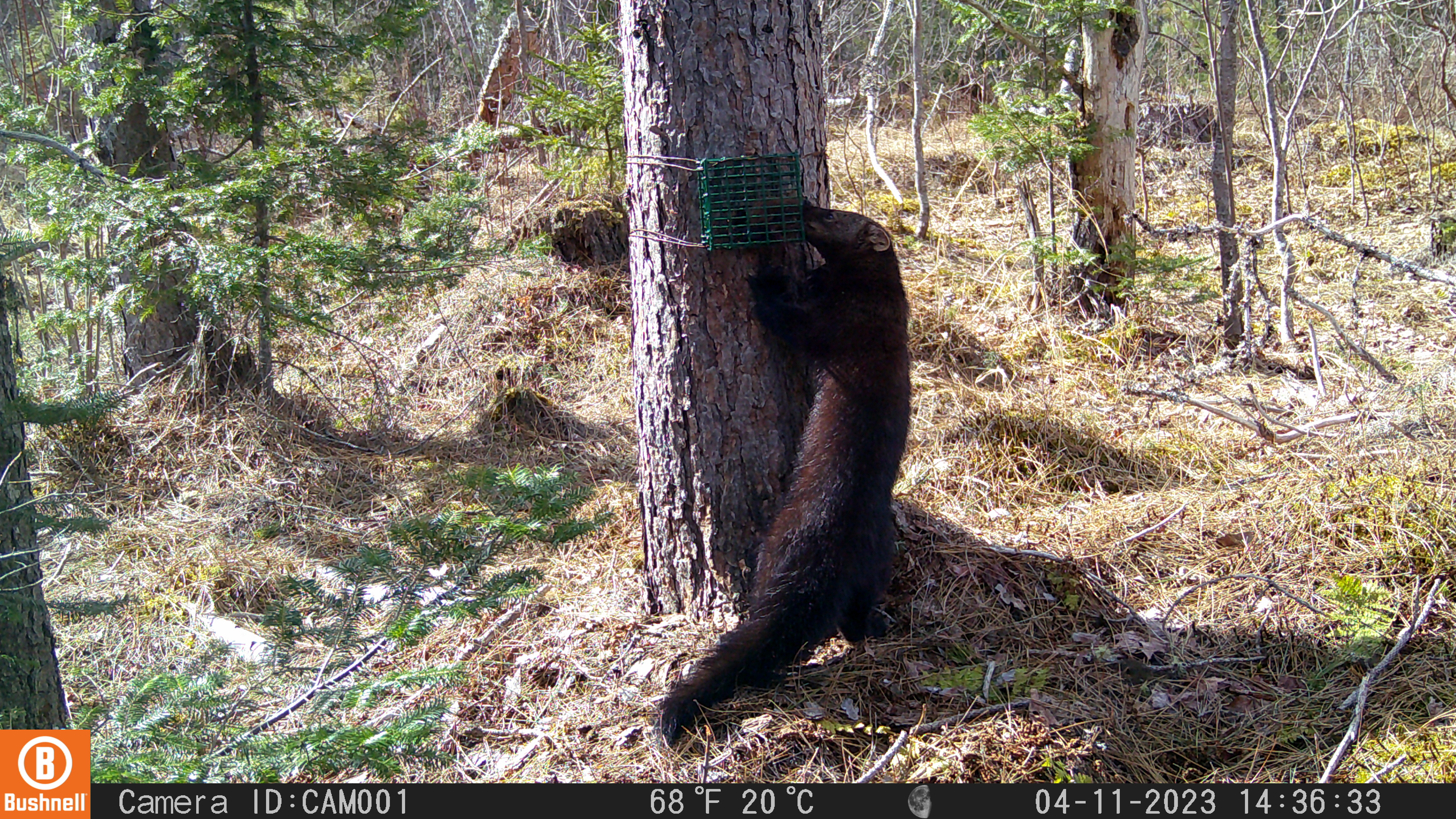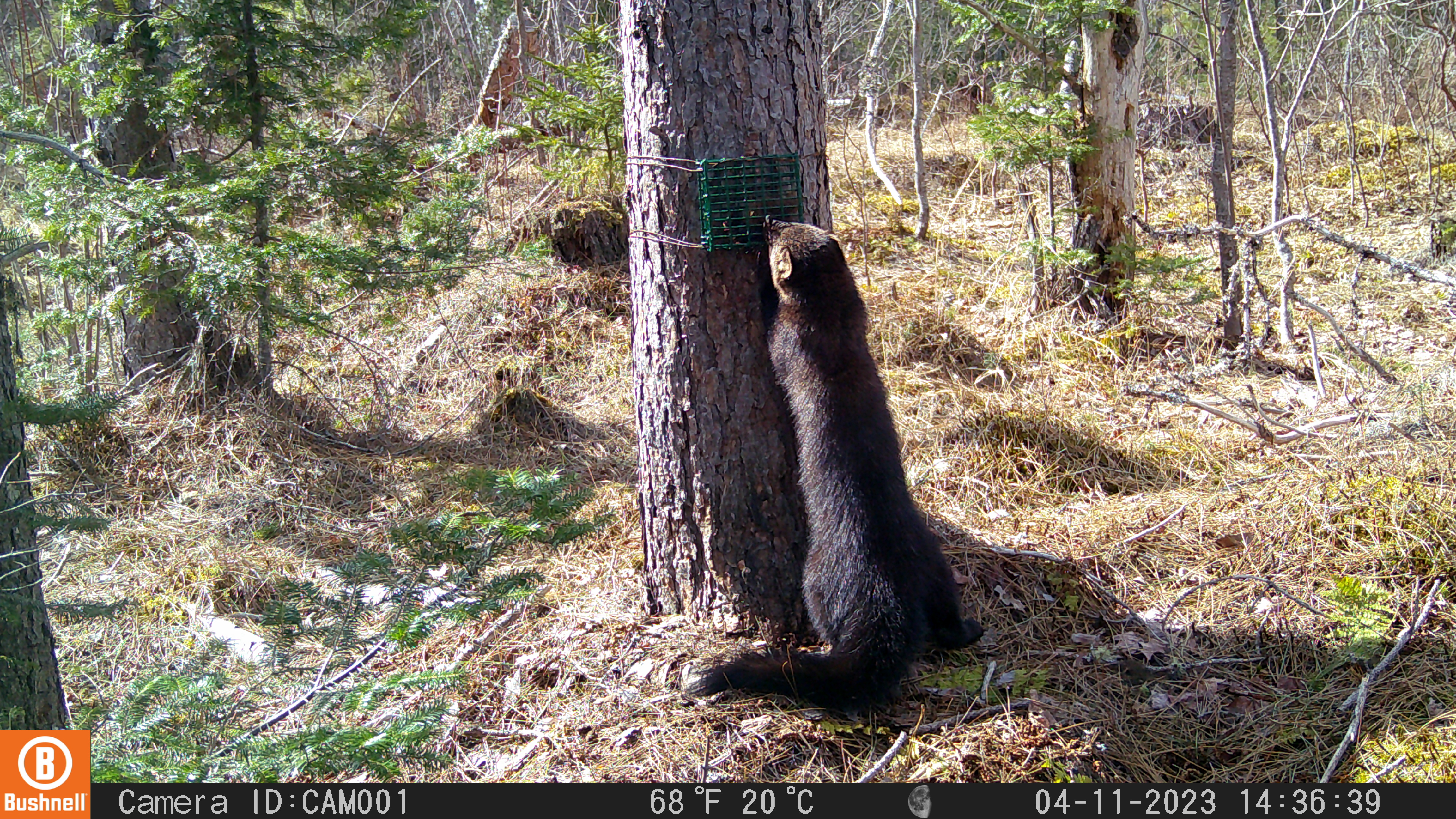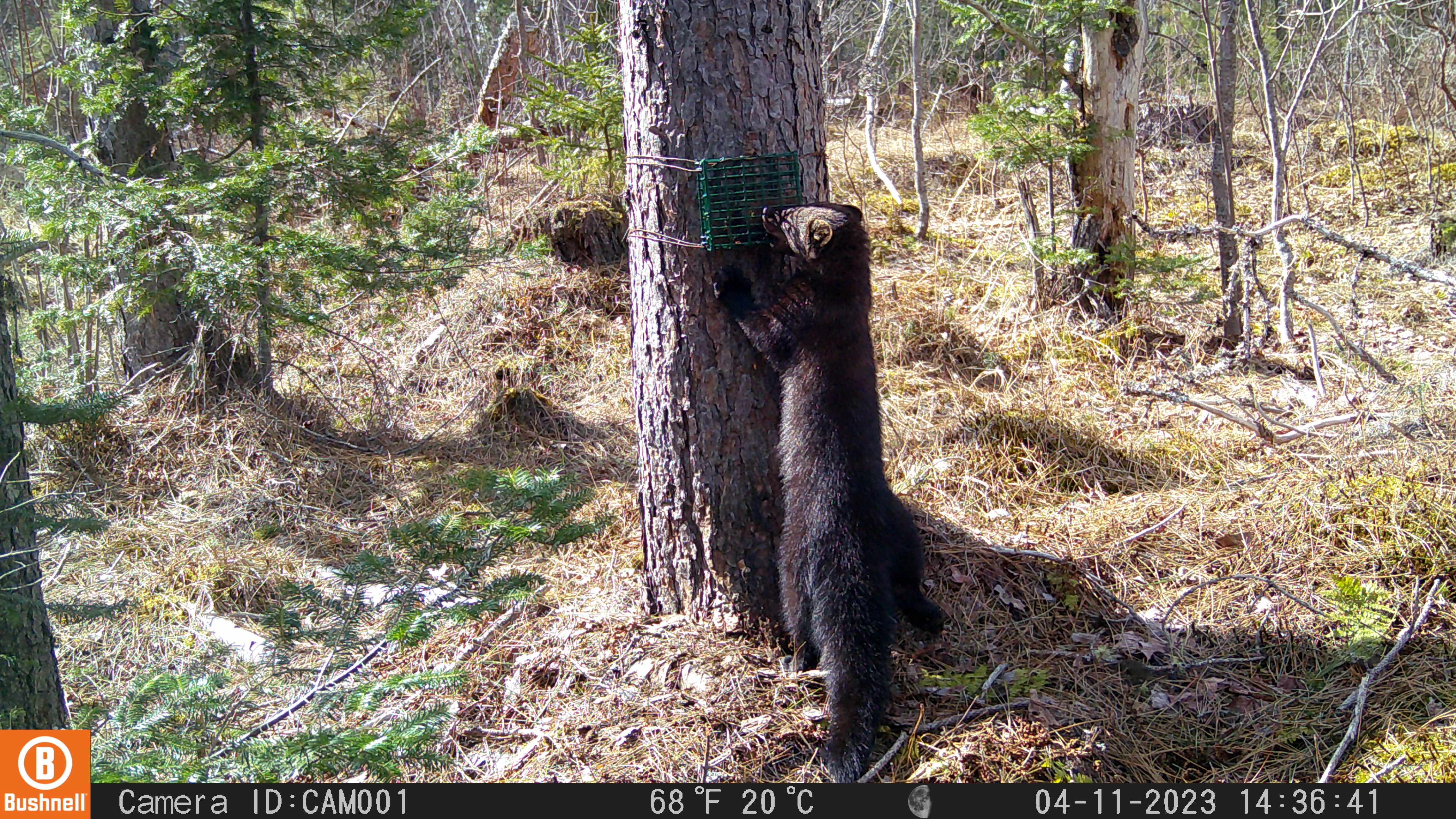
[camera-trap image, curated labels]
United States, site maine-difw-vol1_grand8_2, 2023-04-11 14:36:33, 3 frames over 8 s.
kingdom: Animalia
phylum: Chordata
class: Mammalia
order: Carnivora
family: Mustelidae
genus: Pekania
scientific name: Pekania pennanti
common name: fisher